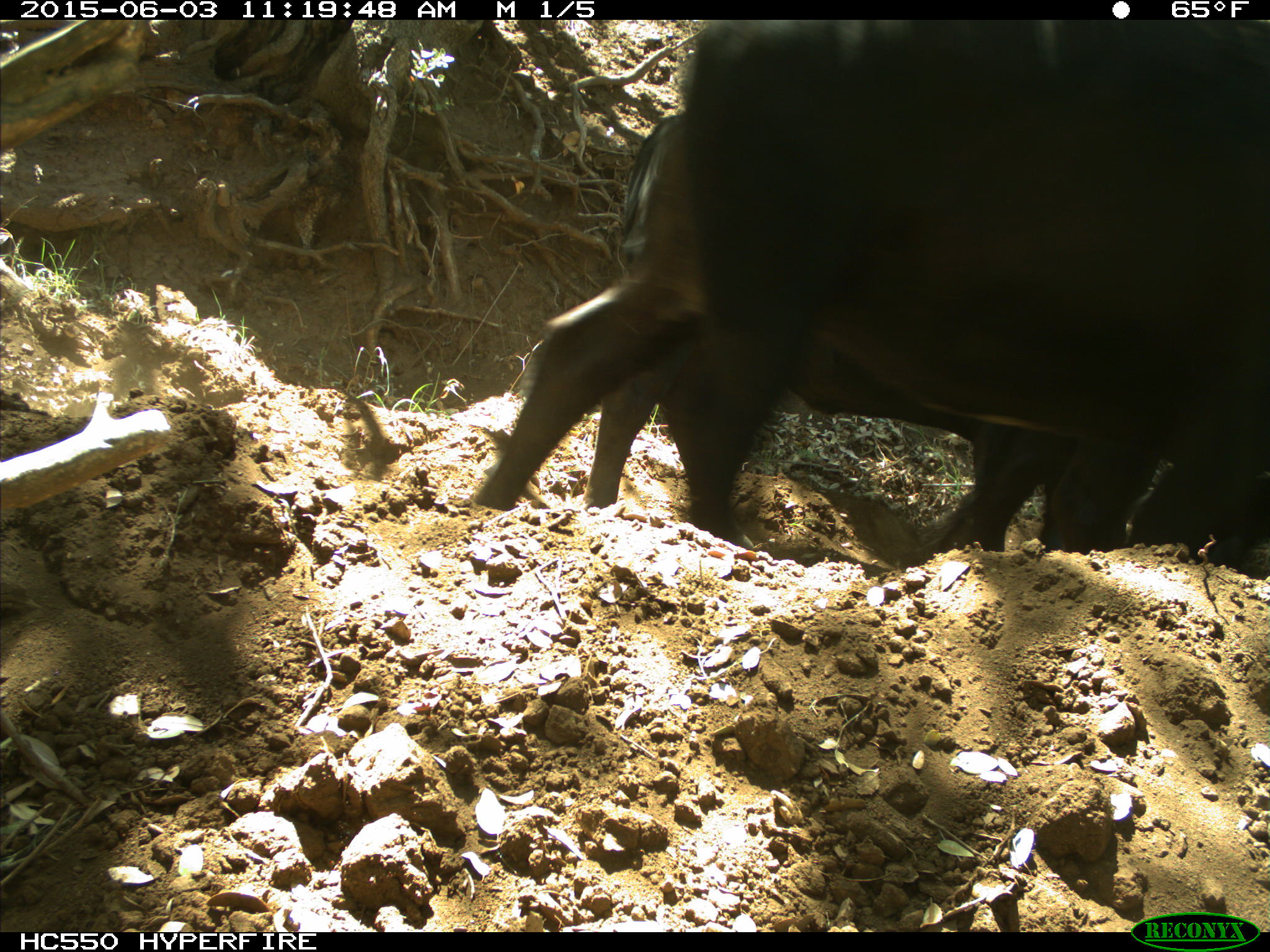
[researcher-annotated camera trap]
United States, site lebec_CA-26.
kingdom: Animalia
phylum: Chordata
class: Mammalia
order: Artiodactyla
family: Bovidae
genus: Bos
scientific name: Bos taurus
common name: domestic cow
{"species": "Bos taurus (domestic cow)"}